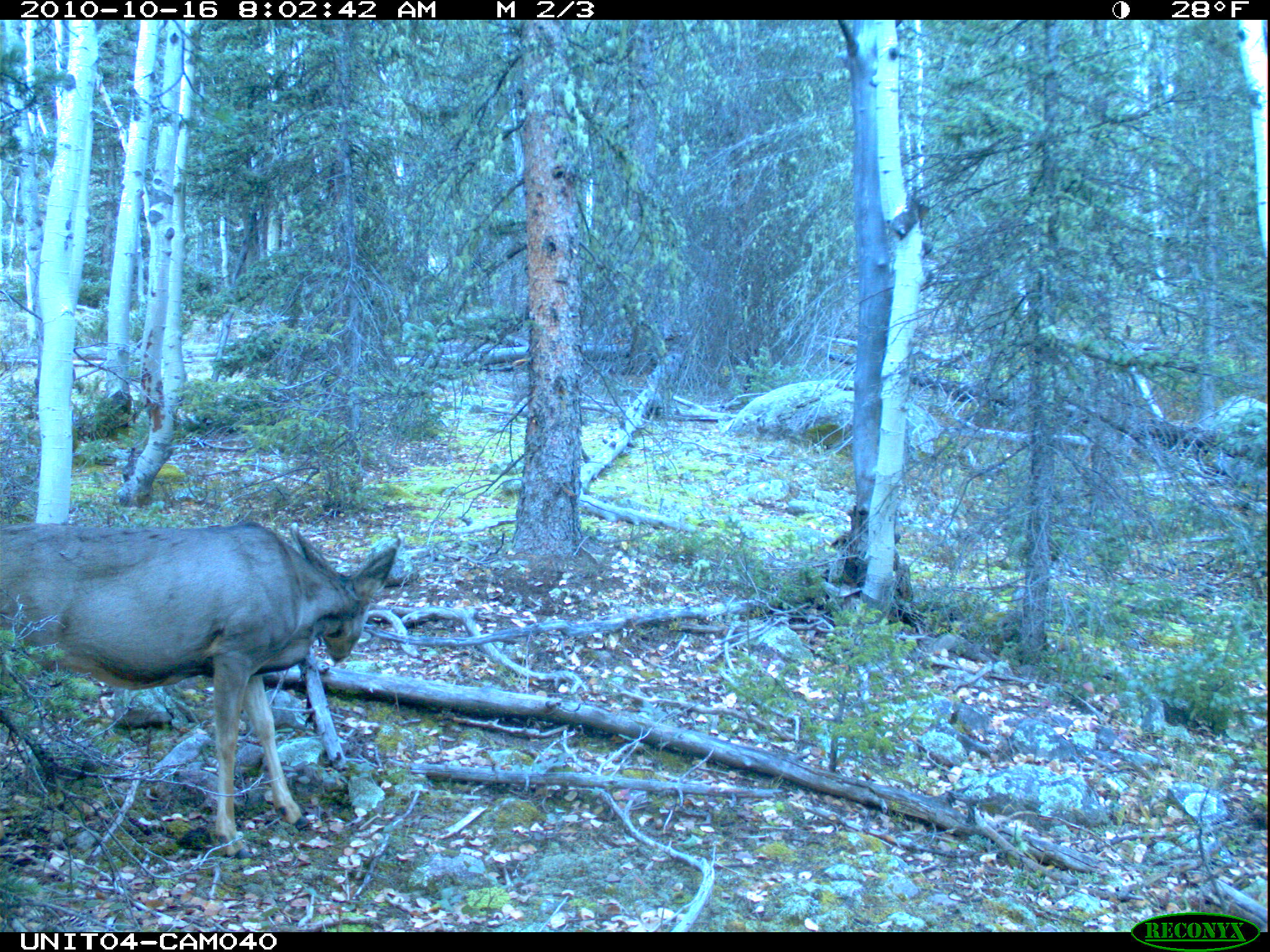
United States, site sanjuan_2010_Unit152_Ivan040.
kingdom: Animalia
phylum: Chordata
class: Mammalia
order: Artiodactyla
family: Cervidae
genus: Odocoileus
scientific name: Odocoileus hemionus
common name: mule deer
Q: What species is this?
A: Odocoileus hemionus (mule deer).